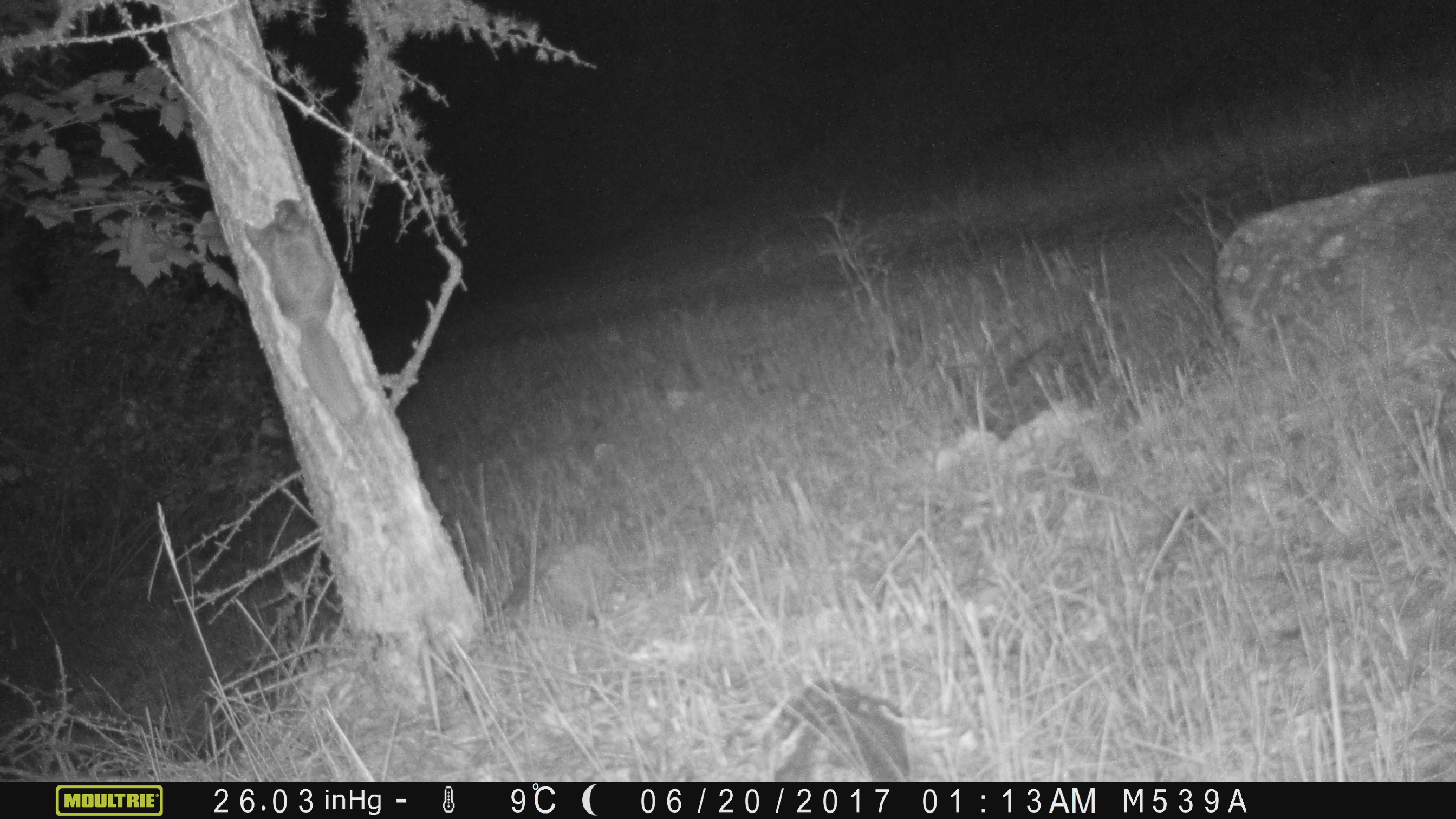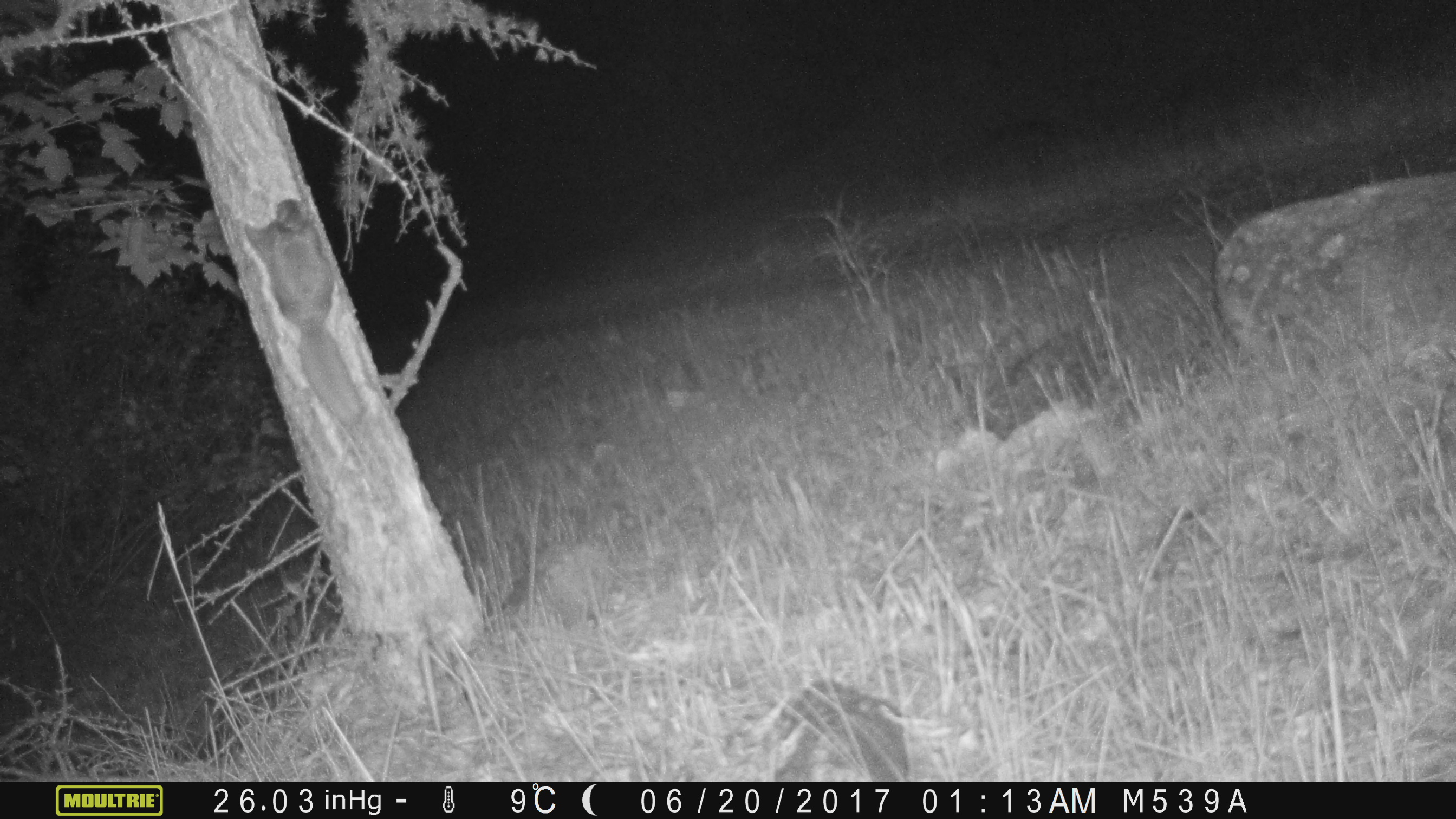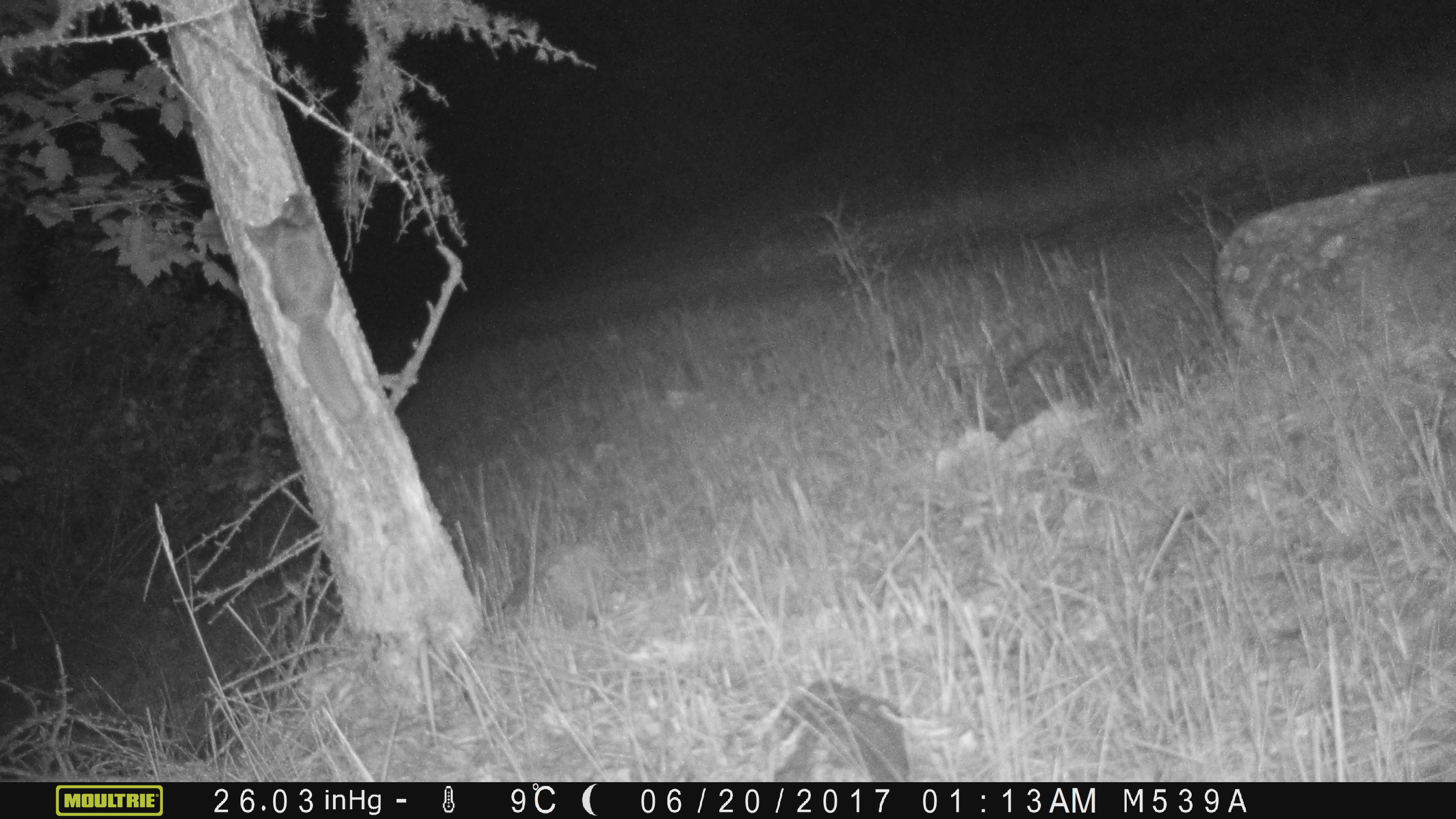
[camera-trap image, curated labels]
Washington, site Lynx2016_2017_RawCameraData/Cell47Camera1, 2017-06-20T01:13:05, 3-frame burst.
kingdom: Animalia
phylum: Chordata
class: Mammalia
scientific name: Mammalia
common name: small mammal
Small mammal (Mammalia). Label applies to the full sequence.